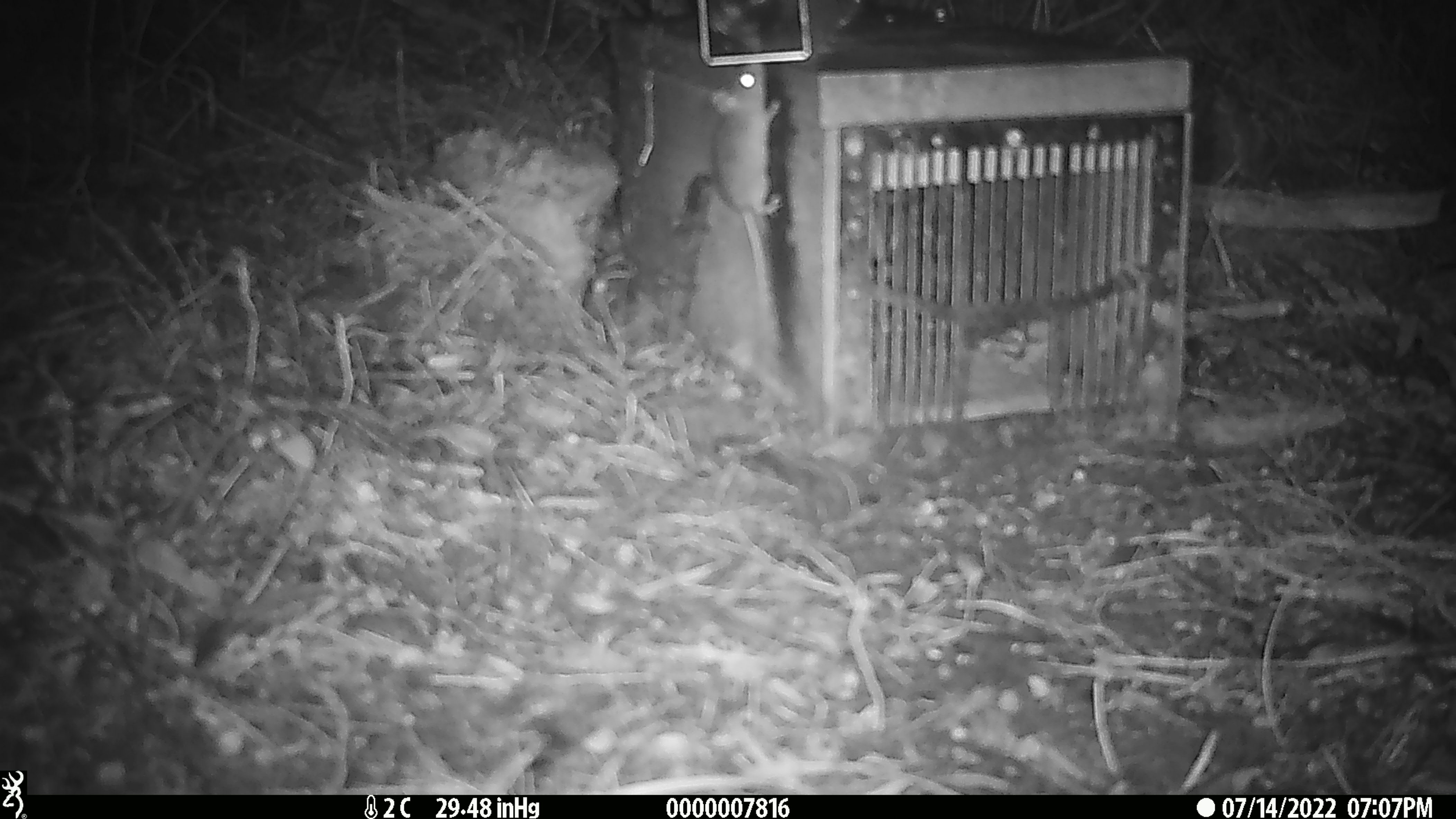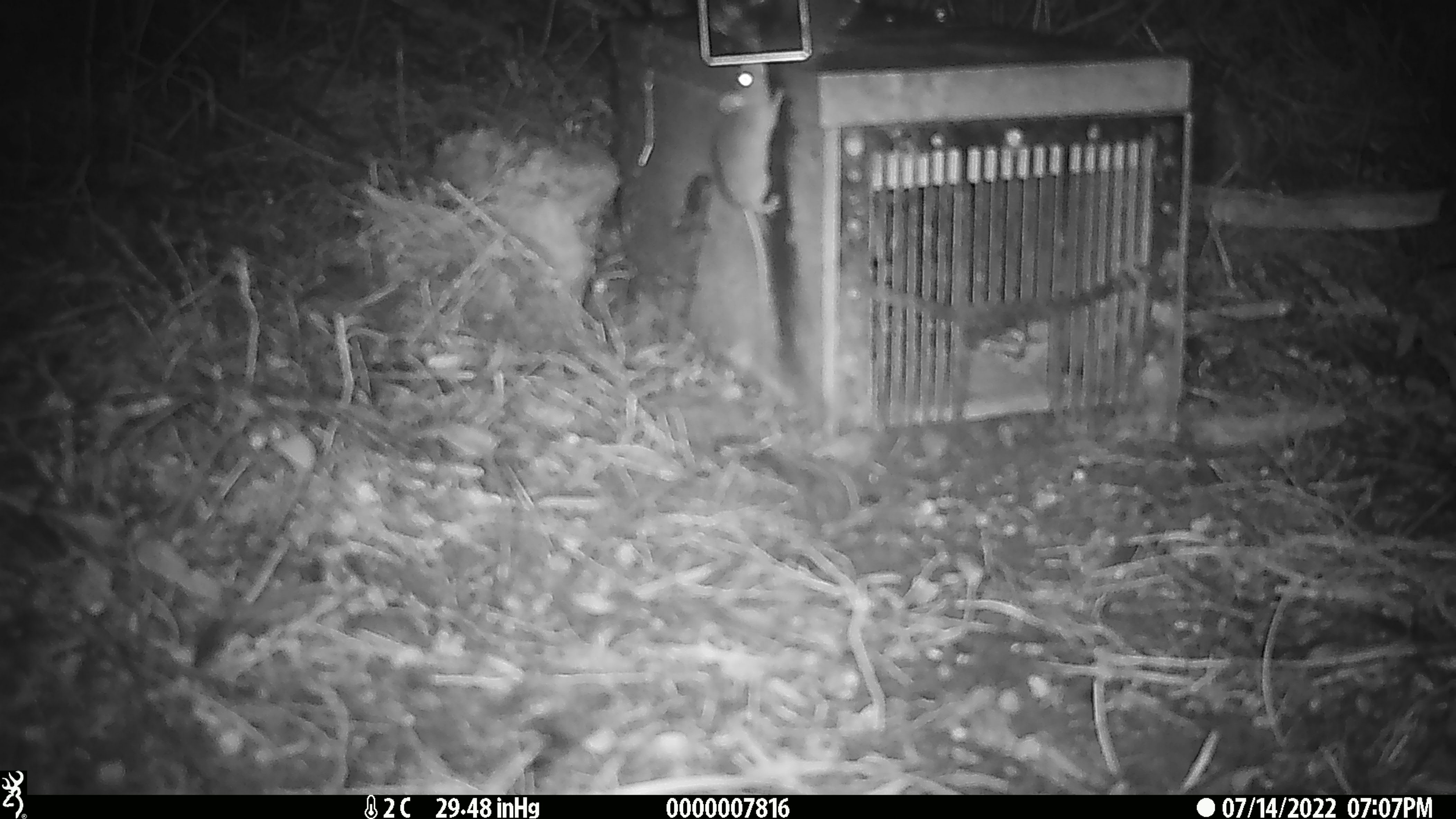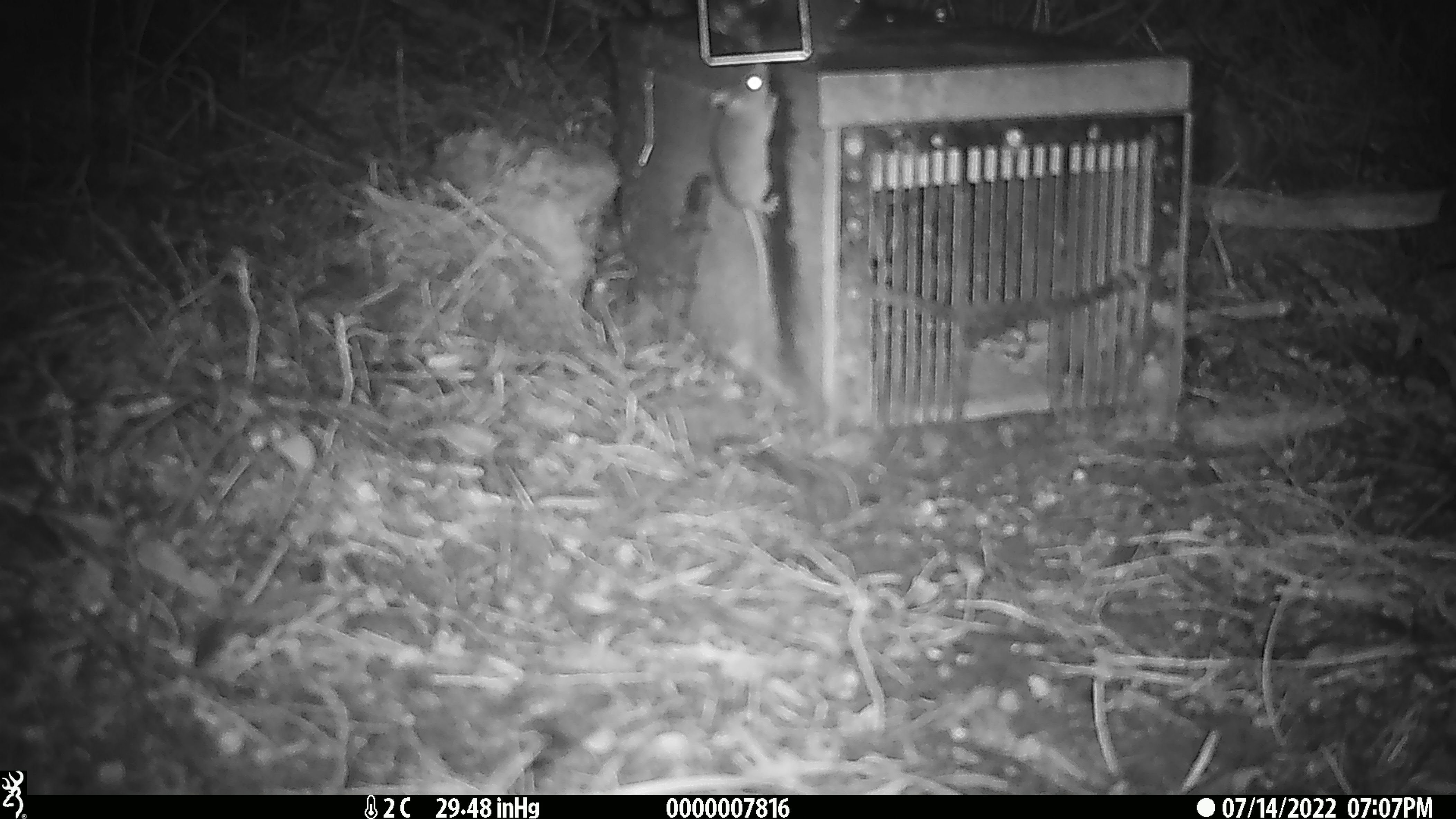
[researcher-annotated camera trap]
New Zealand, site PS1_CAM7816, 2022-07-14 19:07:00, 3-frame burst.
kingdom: Animalia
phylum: Chordata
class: Mammalia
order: Rodentia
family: Muridae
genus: Mus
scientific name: Mus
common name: mouse